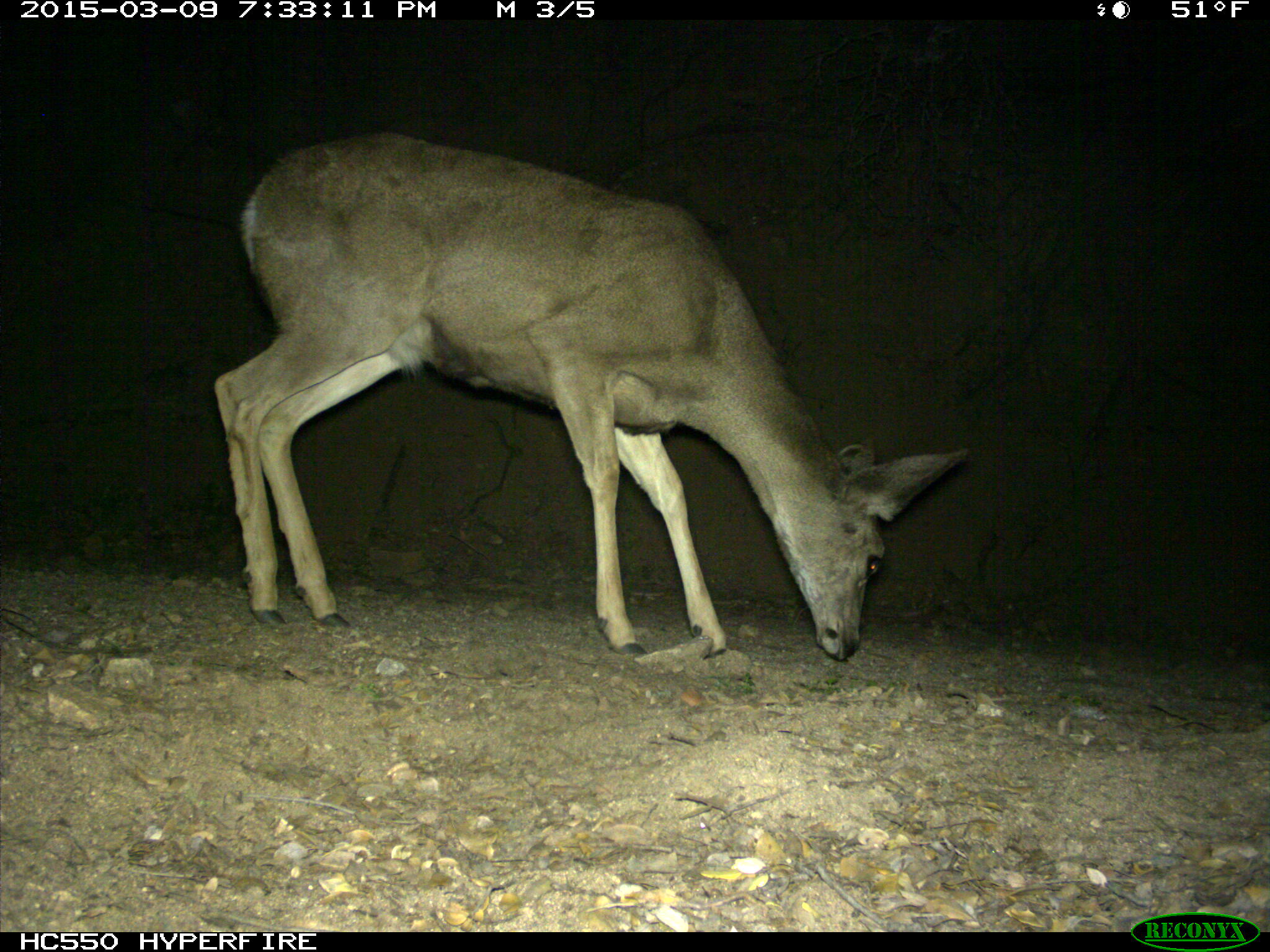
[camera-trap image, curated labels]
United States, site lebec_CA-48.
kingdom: Animalia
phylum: Chordata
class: Mammalia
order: Artiodactyla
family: Cervidae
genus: Odocoileus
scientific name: Odocoileus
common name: deer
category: unidentified deer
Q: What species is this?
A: Unidentified deer (deer) (Odocoileus).